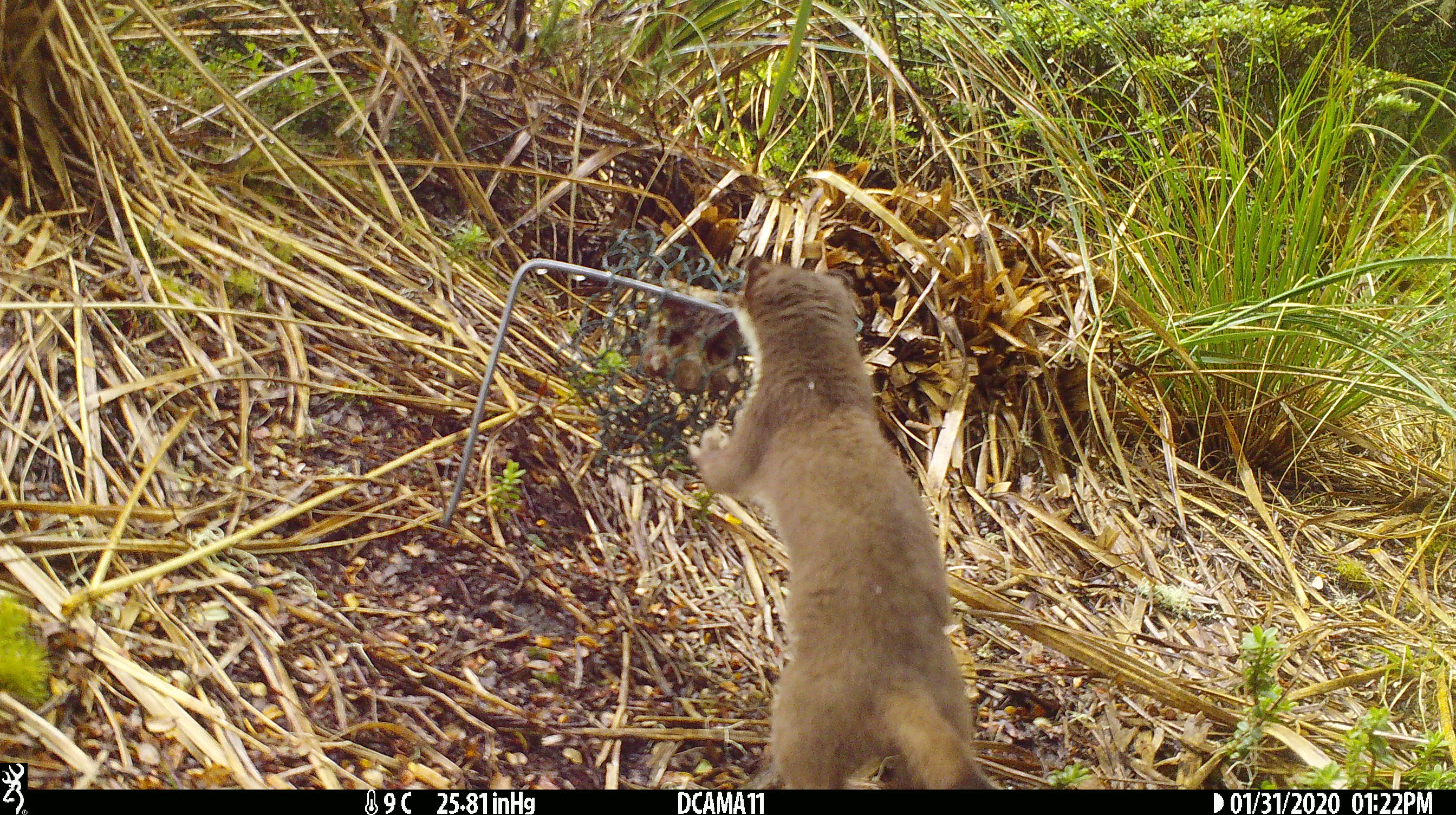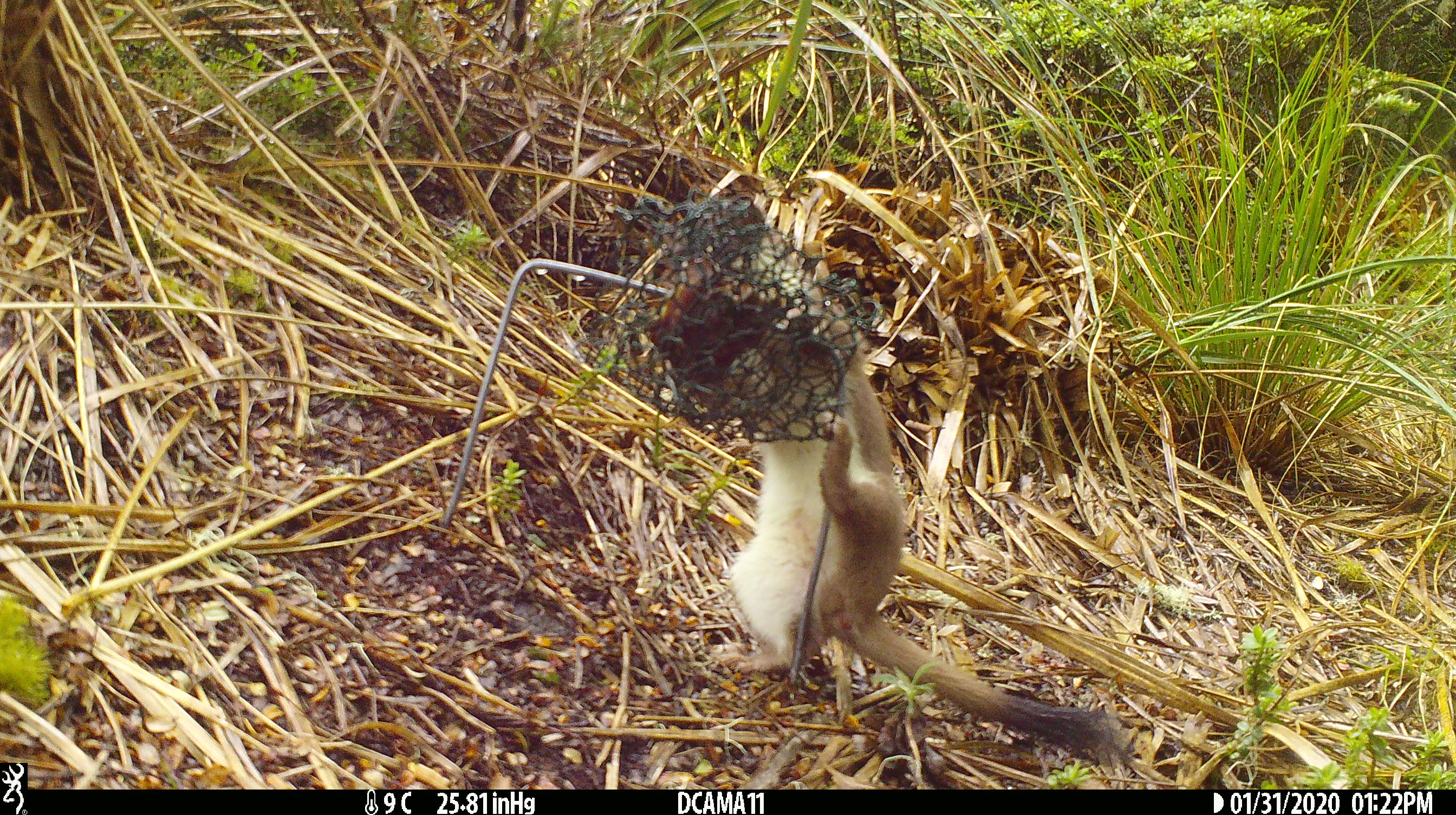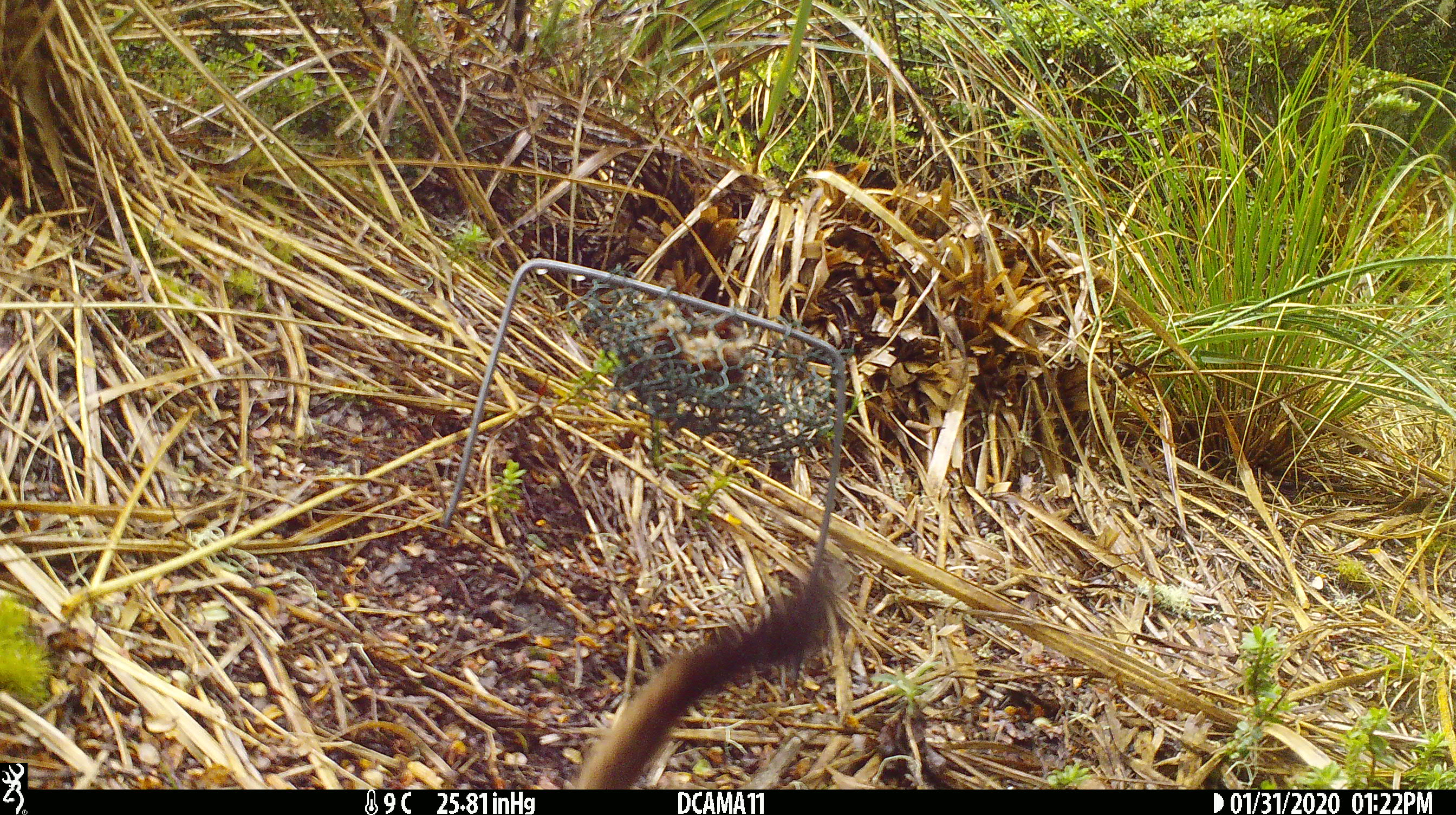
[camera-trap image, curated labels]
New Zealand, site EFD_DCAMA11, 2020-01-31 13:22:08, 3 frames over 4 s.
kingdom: Animalia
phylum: Chordata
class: Mammalia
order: Carnivora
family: Mustelidae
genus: Mustela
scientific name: Mustela erminea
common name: stoat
Stoat (Mustela erminea).